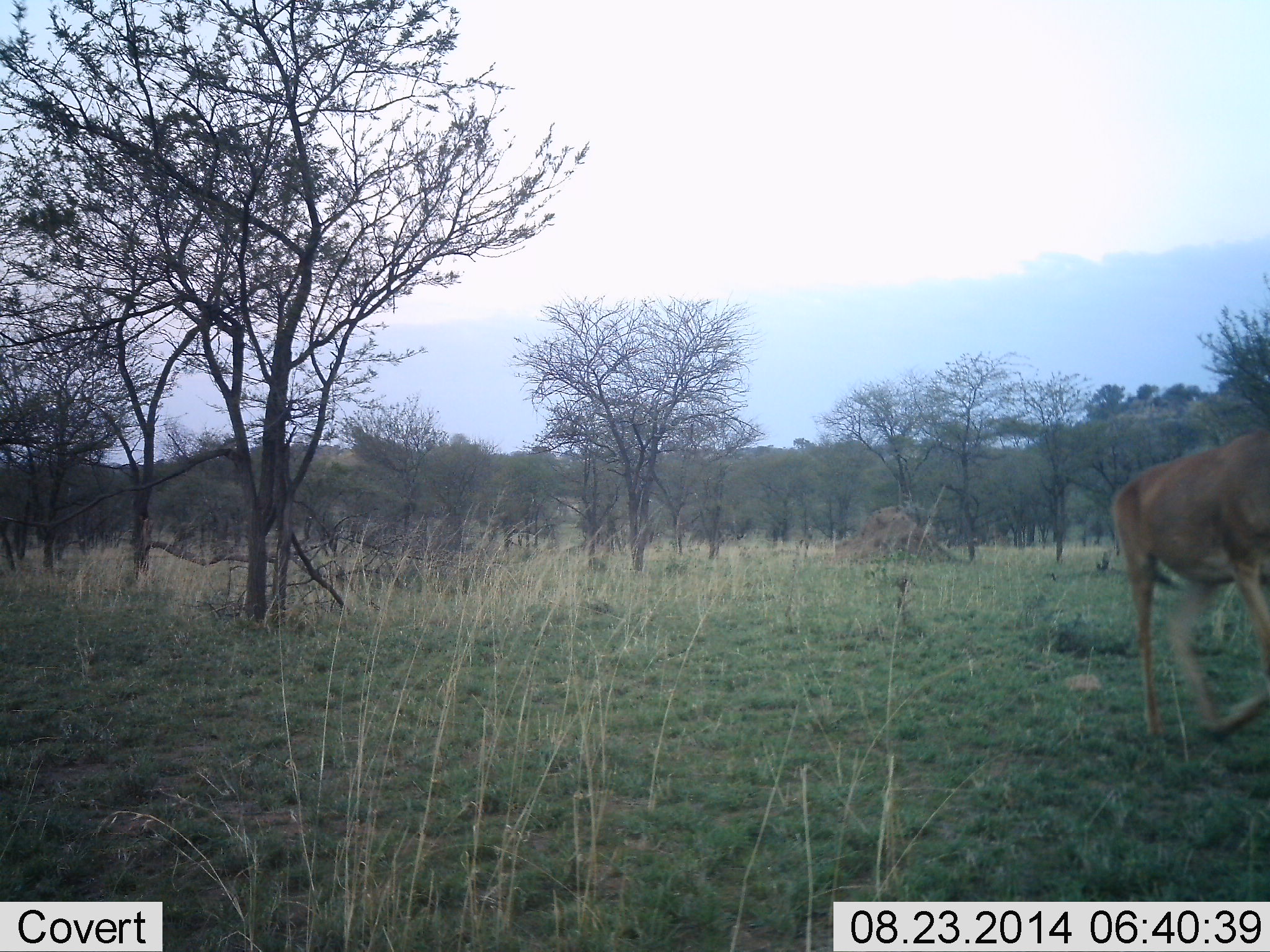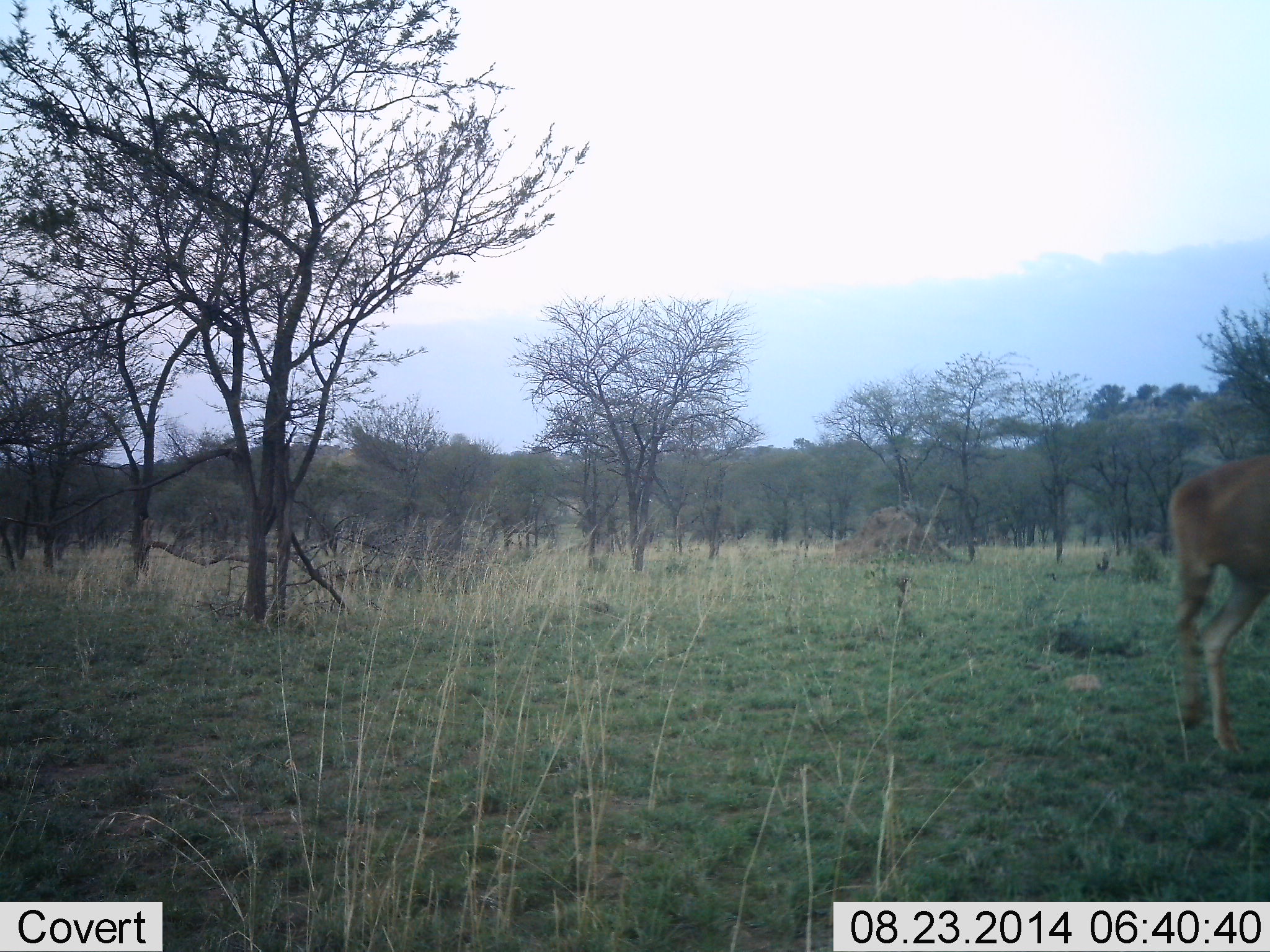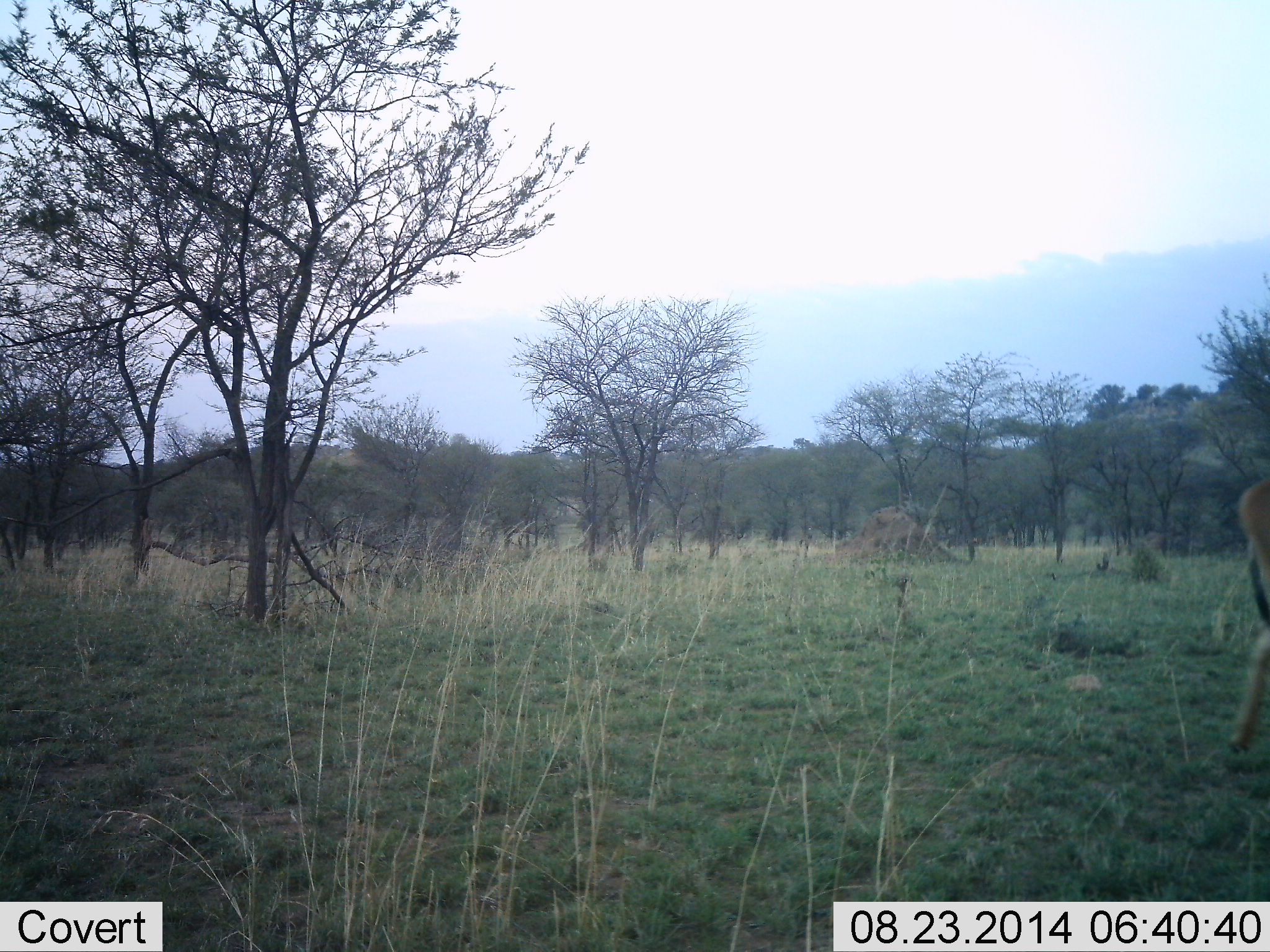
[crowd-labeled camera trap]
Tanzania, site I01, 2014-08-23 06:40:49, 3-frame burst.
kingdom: Animalia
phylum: Chordata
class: Mammalia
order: Artiodactyla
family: Bovidae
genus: Alcelaphus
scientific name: Alcelaphus buselaphus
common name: hartebeest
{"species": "hartebeest (Alcelaphus buselaphus)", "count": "1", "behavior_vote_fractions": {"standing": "20%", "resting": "0%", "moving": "80%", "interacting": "0%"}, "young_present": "0%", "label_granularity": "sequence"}